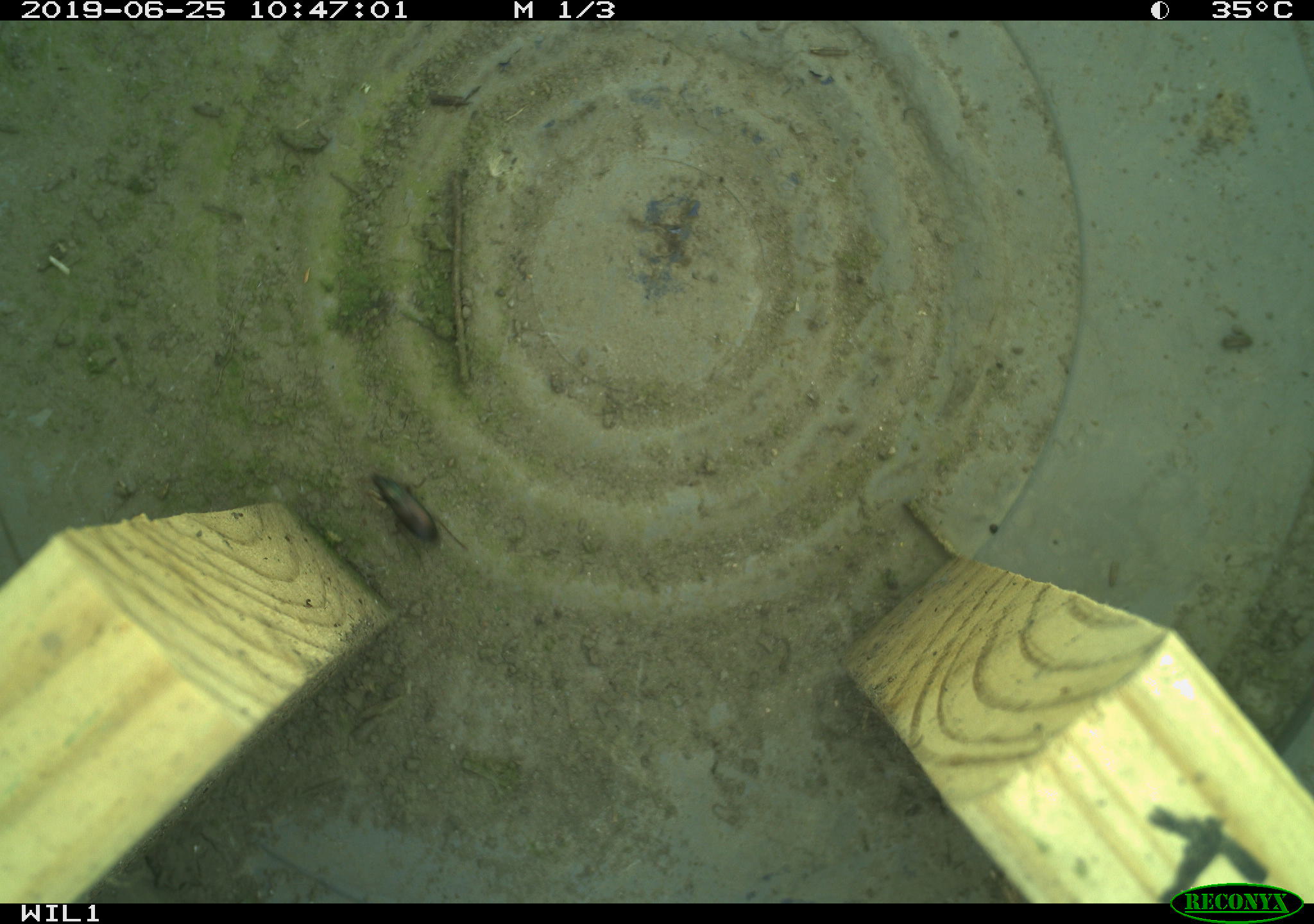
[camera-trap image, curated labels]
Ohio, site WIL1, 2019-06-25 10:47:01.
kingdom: Animalia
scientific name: Animalia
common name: animal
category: invertebrate